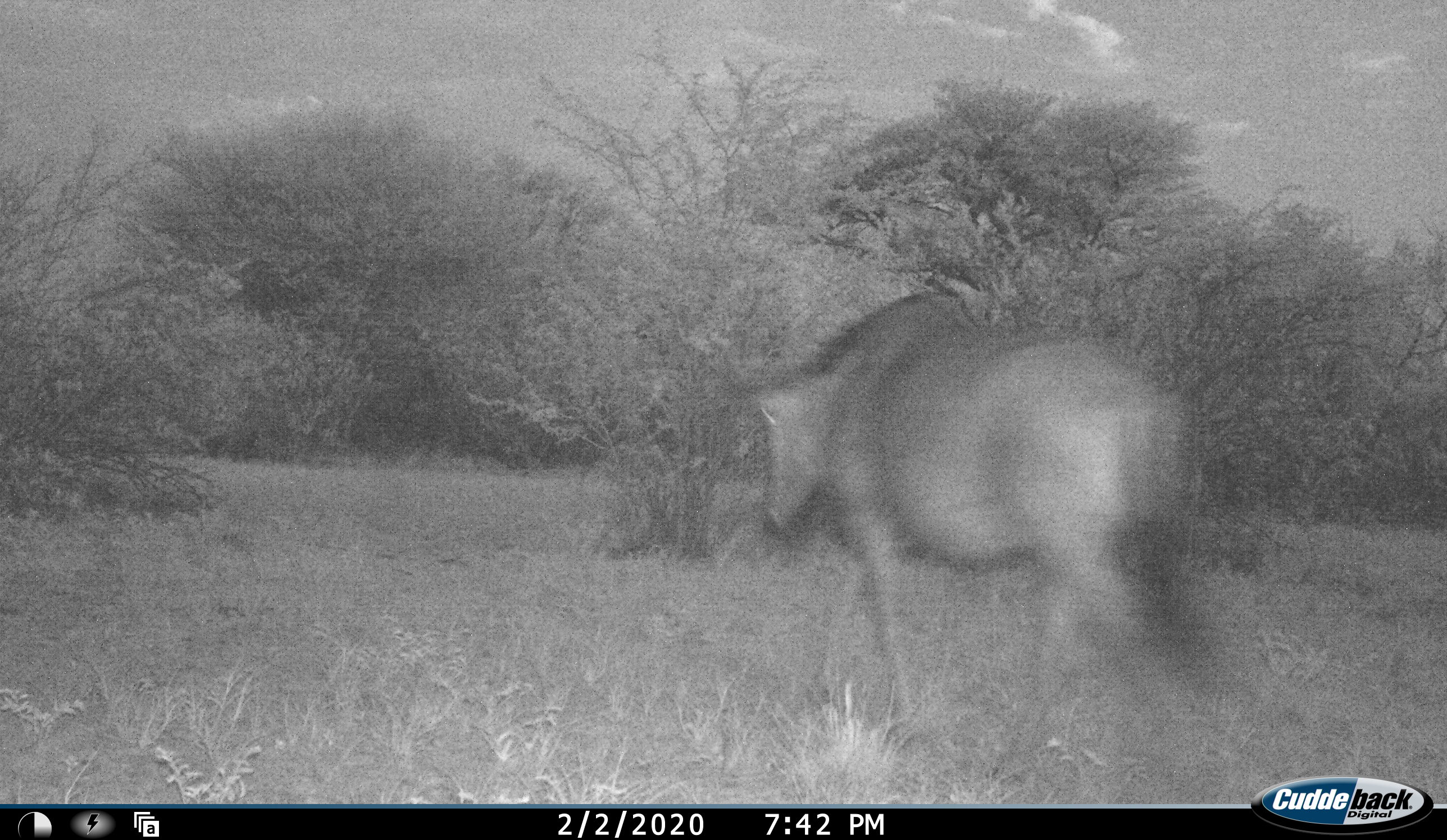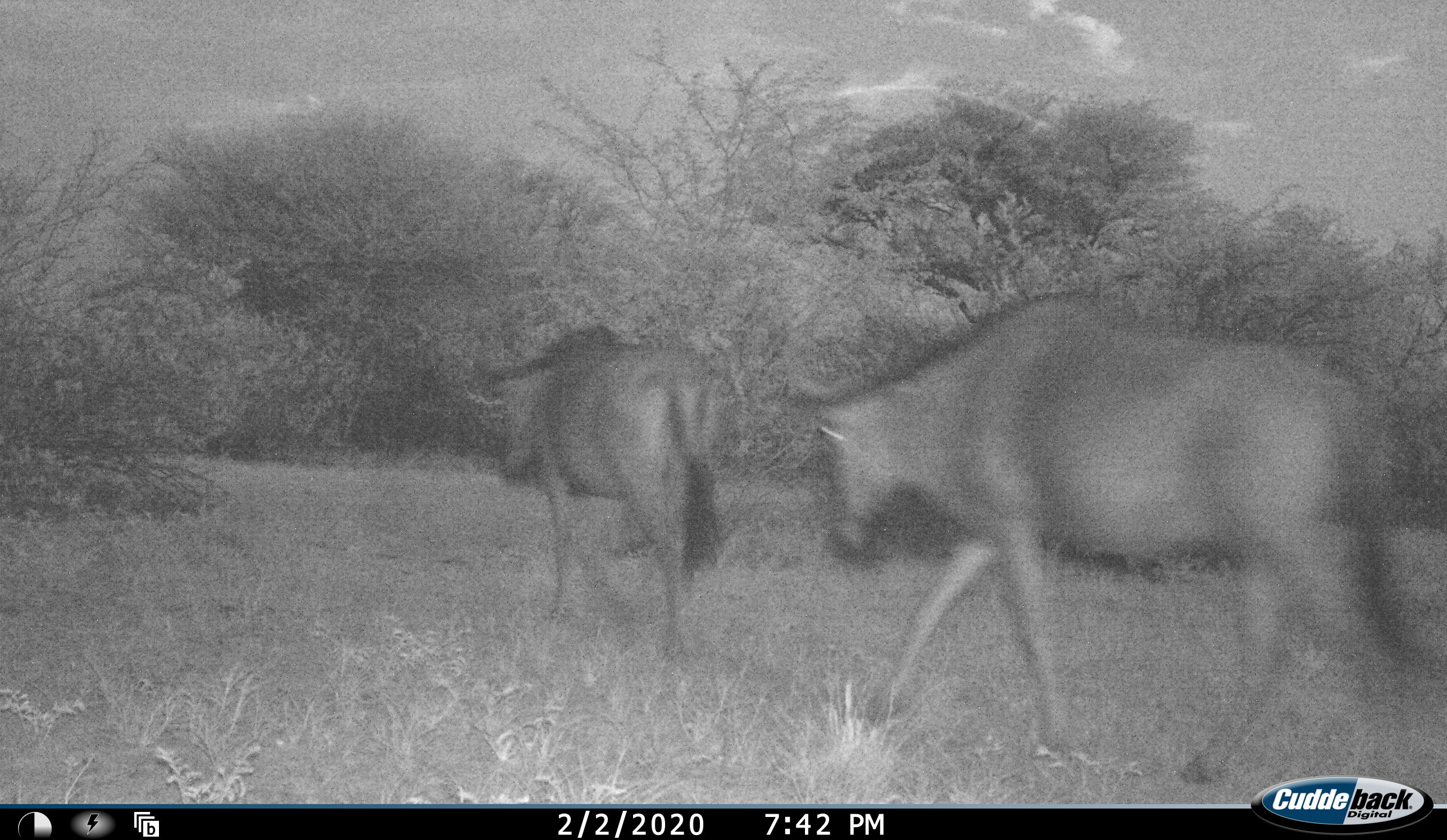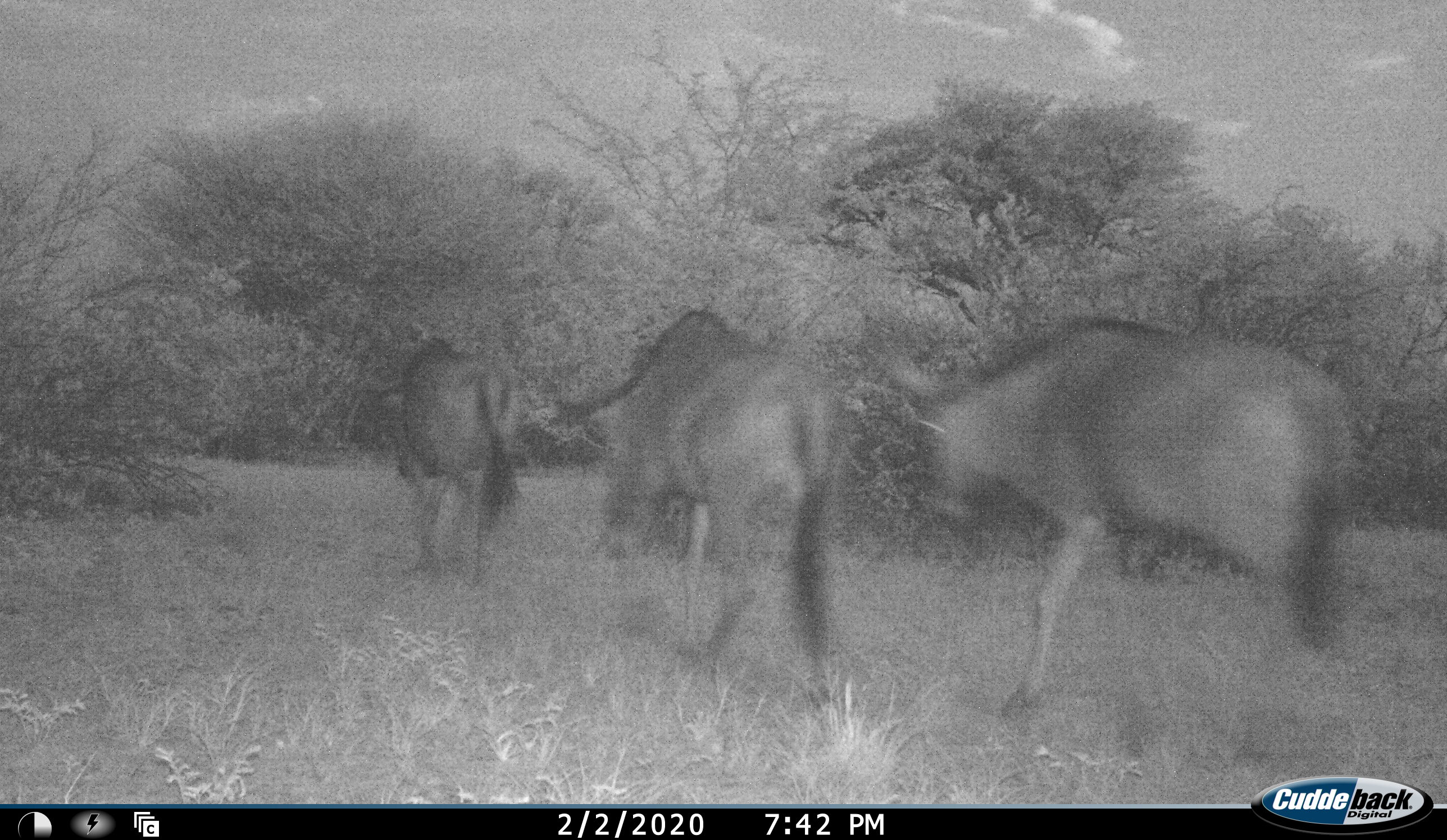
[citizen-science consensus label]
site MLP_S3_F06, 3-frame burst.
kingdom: Animalia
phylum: Chordata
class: Mammalia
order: Artiodactyla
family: Bovidae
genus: Connochaetes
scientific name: Connochaetes taurinus taurinus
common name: blue wildebeest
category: wildebeestblue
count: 3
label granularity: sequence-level